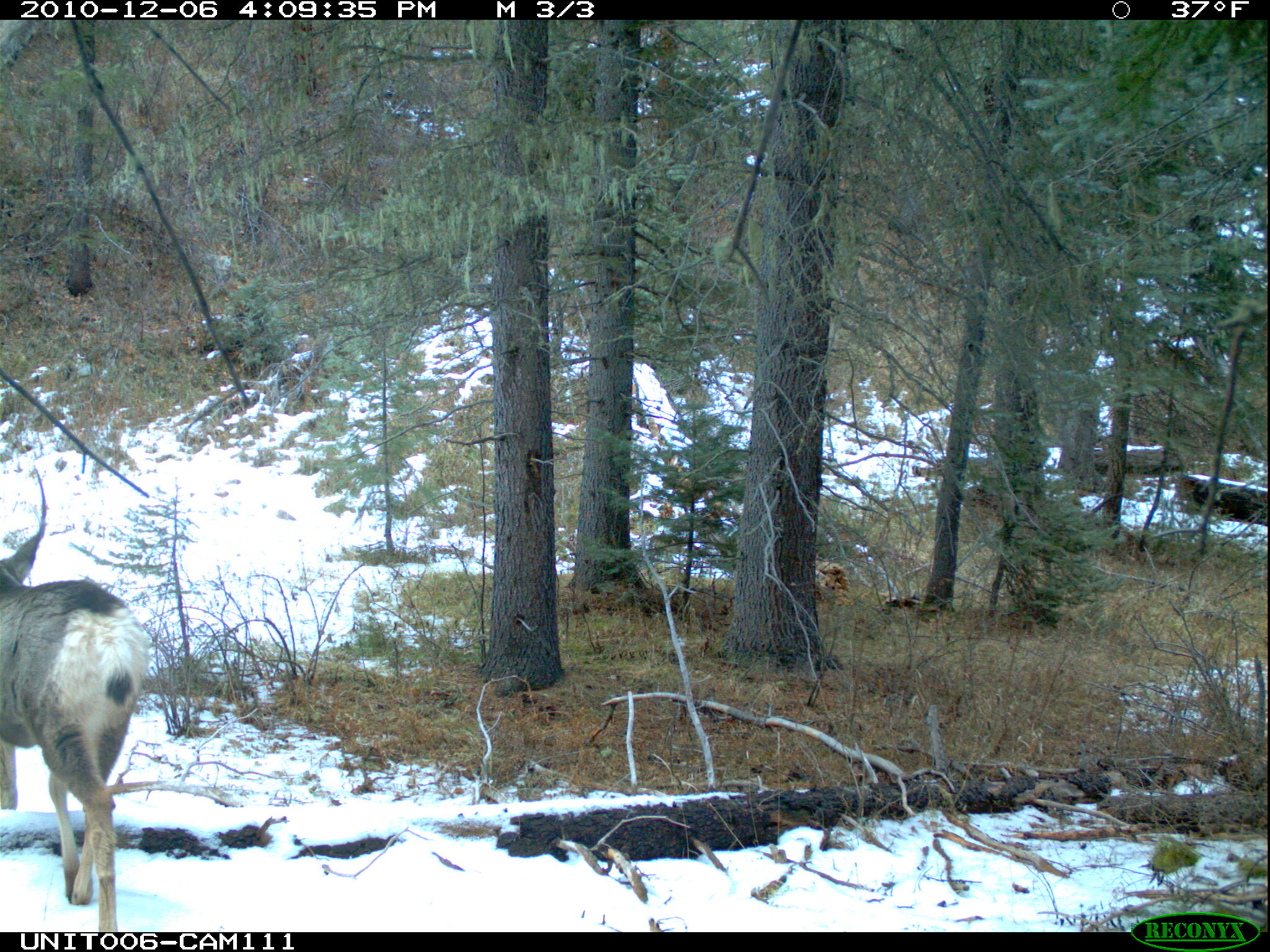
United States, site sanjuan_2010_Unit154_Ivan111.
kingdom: Animalia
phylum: Chordata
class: Mammalia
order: Artiodactyla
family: Cervidae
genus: Odocoileus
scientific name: Odocoileus hemionus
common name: mule deer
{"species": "Odocoileus hemionus (mule deer)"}